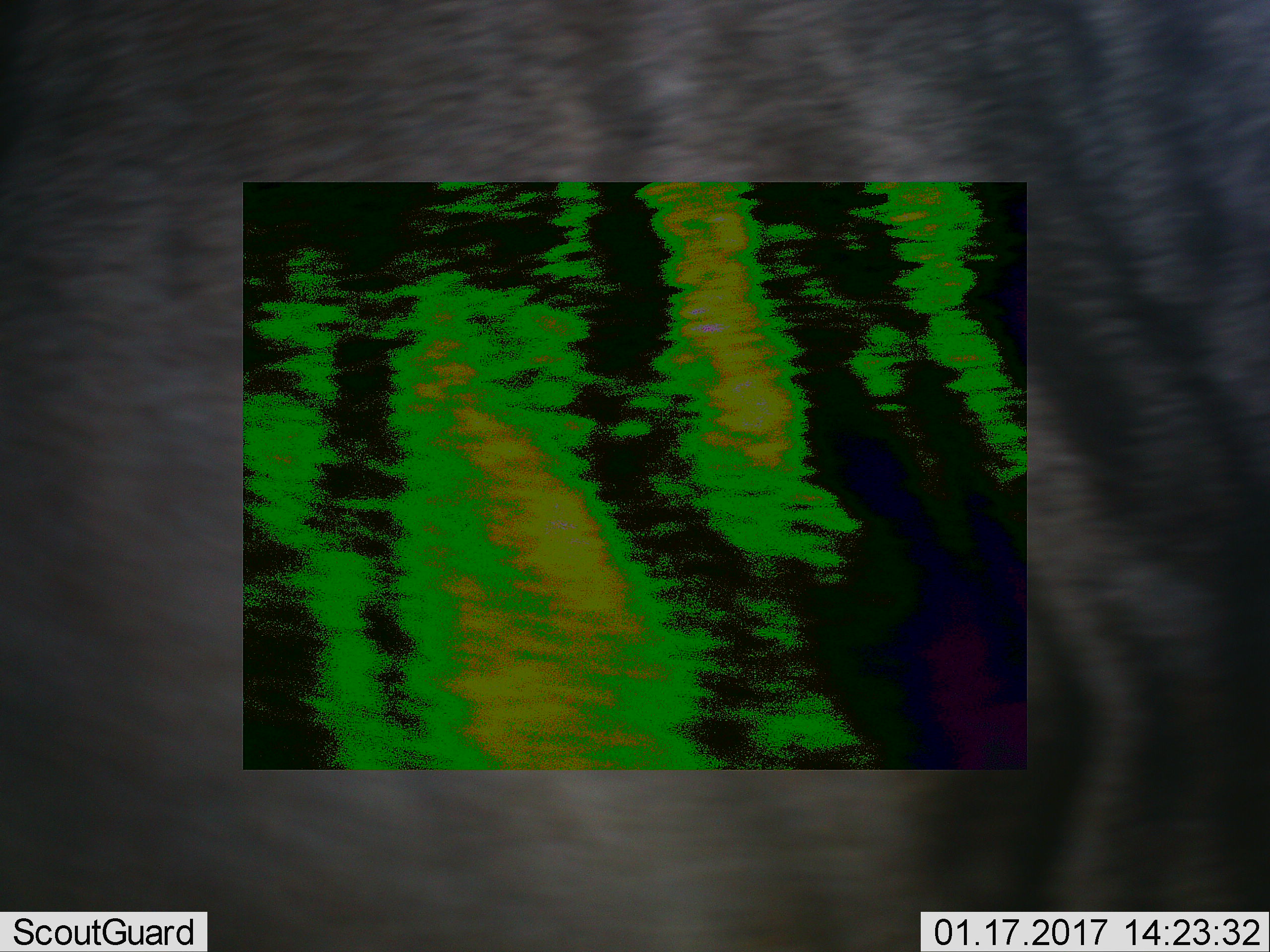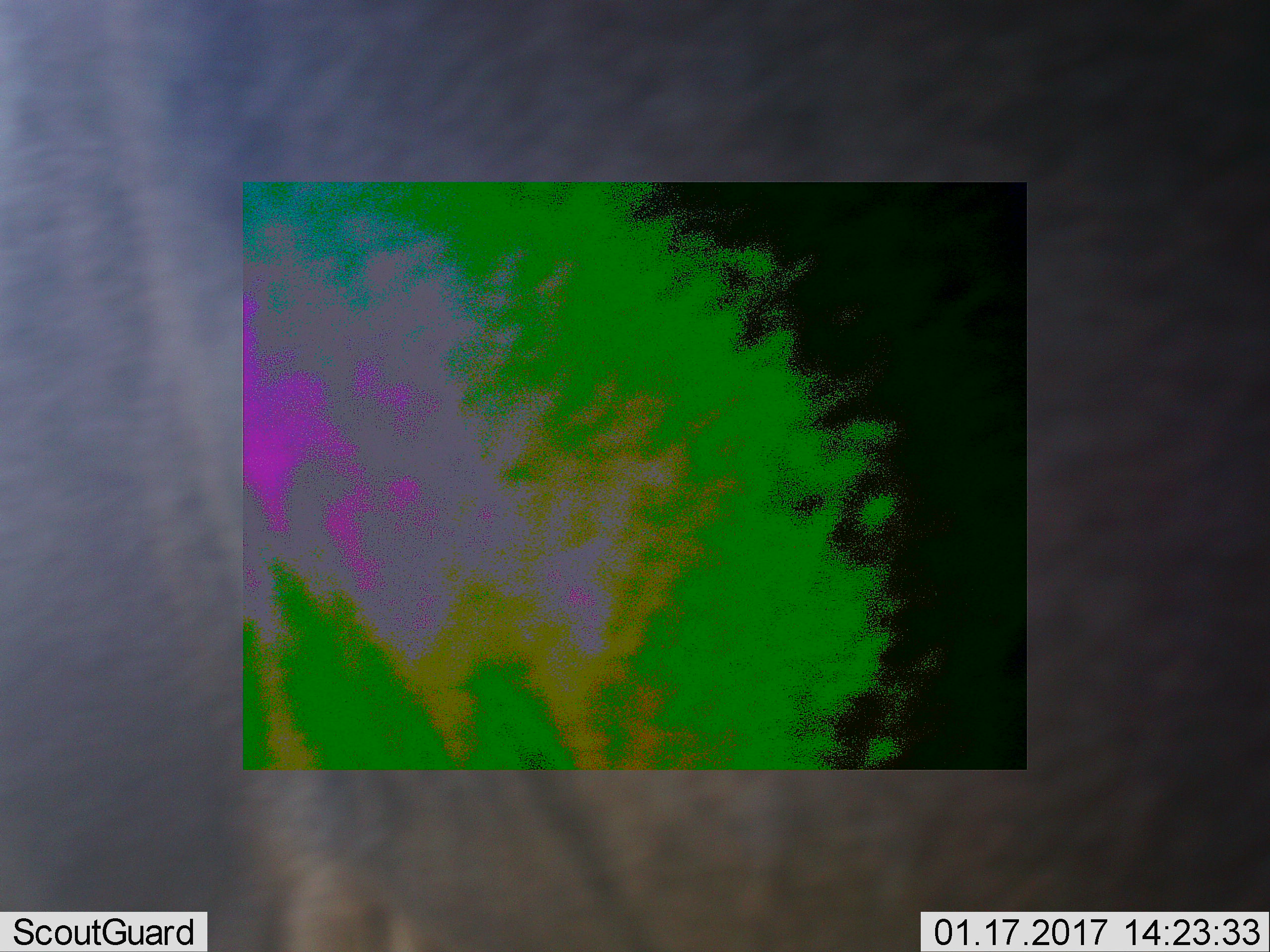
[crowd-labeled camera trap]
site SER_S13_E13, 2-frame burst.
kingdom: Animalia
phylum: Chordata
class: Mammalia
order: Artiodactyla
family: Bovidae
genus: Connochaetes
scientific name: Connochaetes taurinus taurinus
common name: blue wildebeest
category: wildebeestblue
Wildebeestblue (blue wildebeest) (Connochaetes taurinus taurinus), count 1. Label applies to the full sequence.